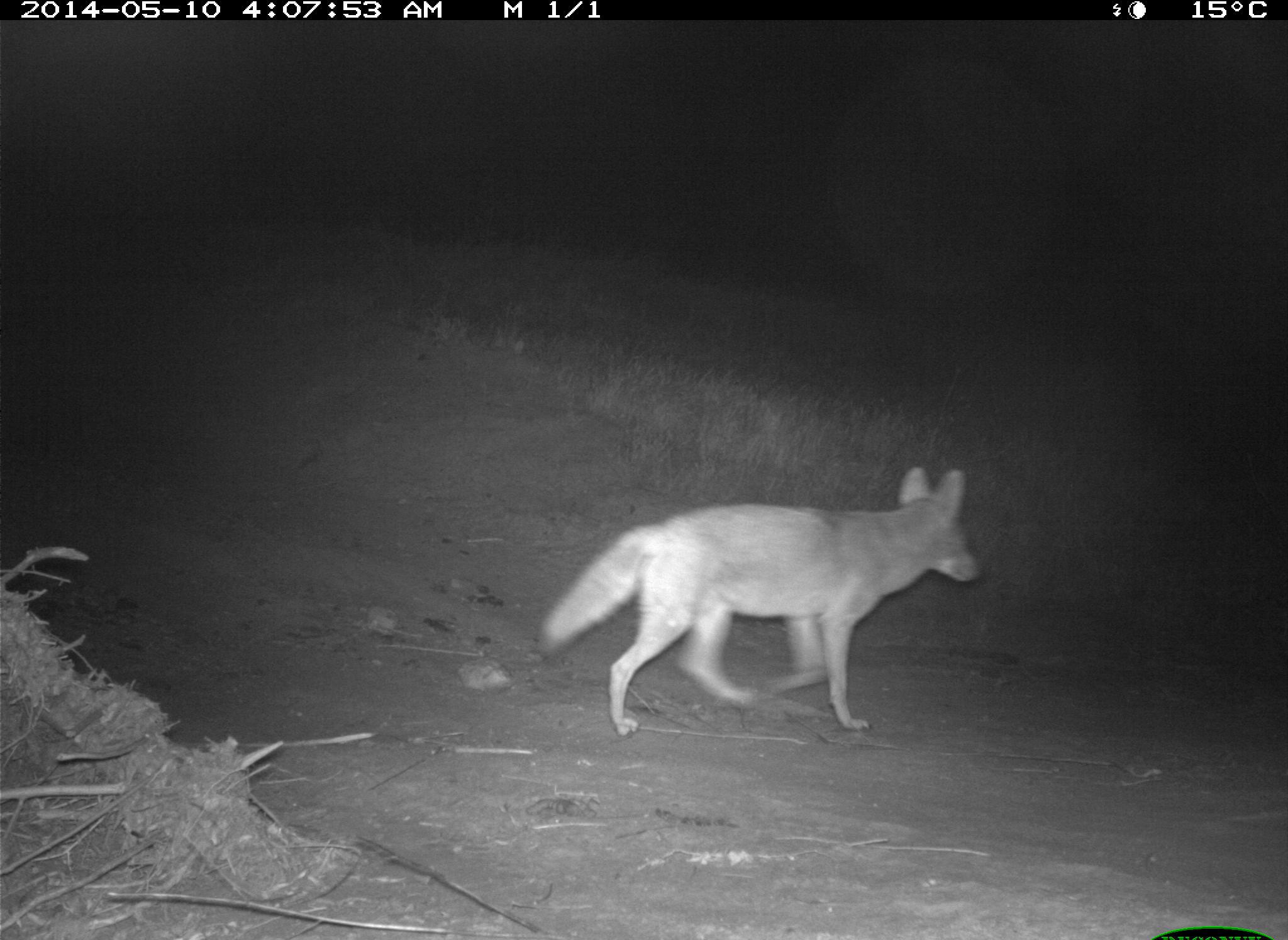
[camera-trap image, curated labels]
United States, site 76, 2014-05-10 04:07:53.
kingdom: Animalia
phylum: Chordata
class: Mammalia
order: Carnivora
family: Canidae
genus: Canis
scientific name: Canis latrans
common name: coyote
Coyote (Canis latrans).